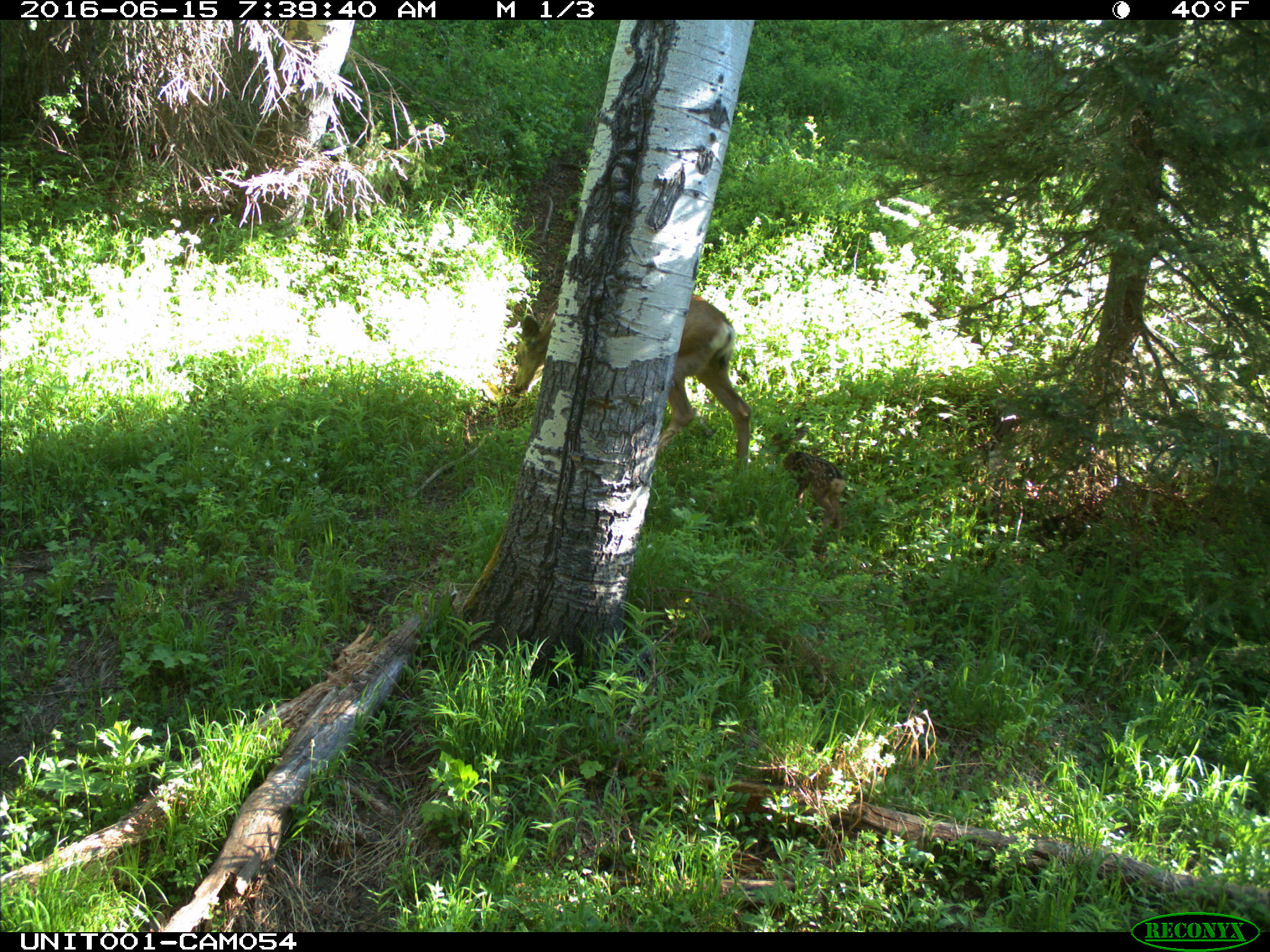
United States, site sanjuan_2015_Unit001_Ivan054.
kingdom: Animalia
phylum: Chordata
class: Mammalia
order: Artiodactyla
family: Cervidae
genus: Odocoileus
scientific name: Odocoileus hemionus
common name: mule deer